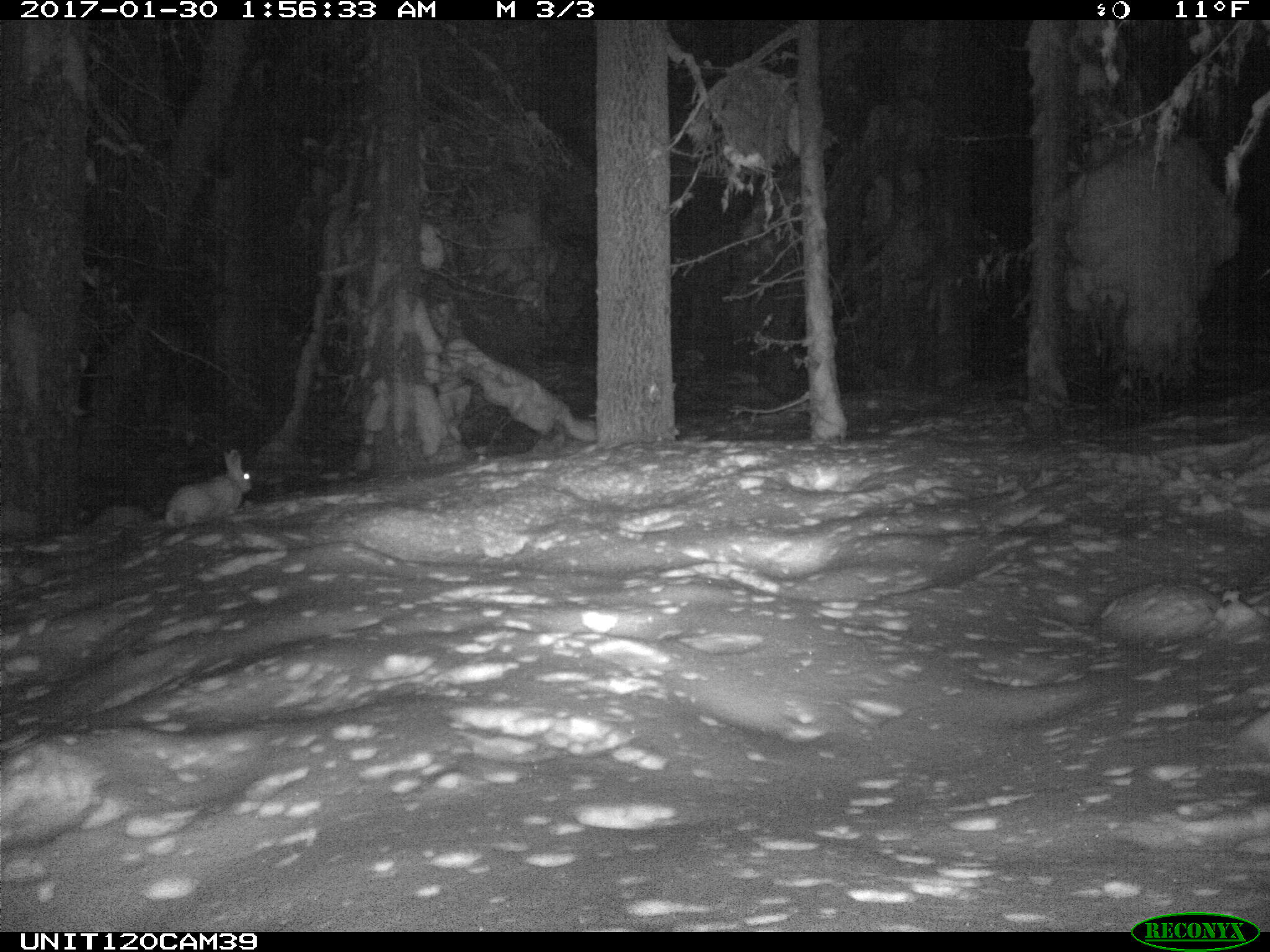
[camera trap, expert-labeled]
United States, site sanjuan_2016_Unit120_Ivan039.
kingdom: Animalia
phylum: Chordata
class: Mammalia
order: Lagomorpha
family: Leporidae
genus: Lepus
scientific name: Lepus americanus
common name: snowshoe hare